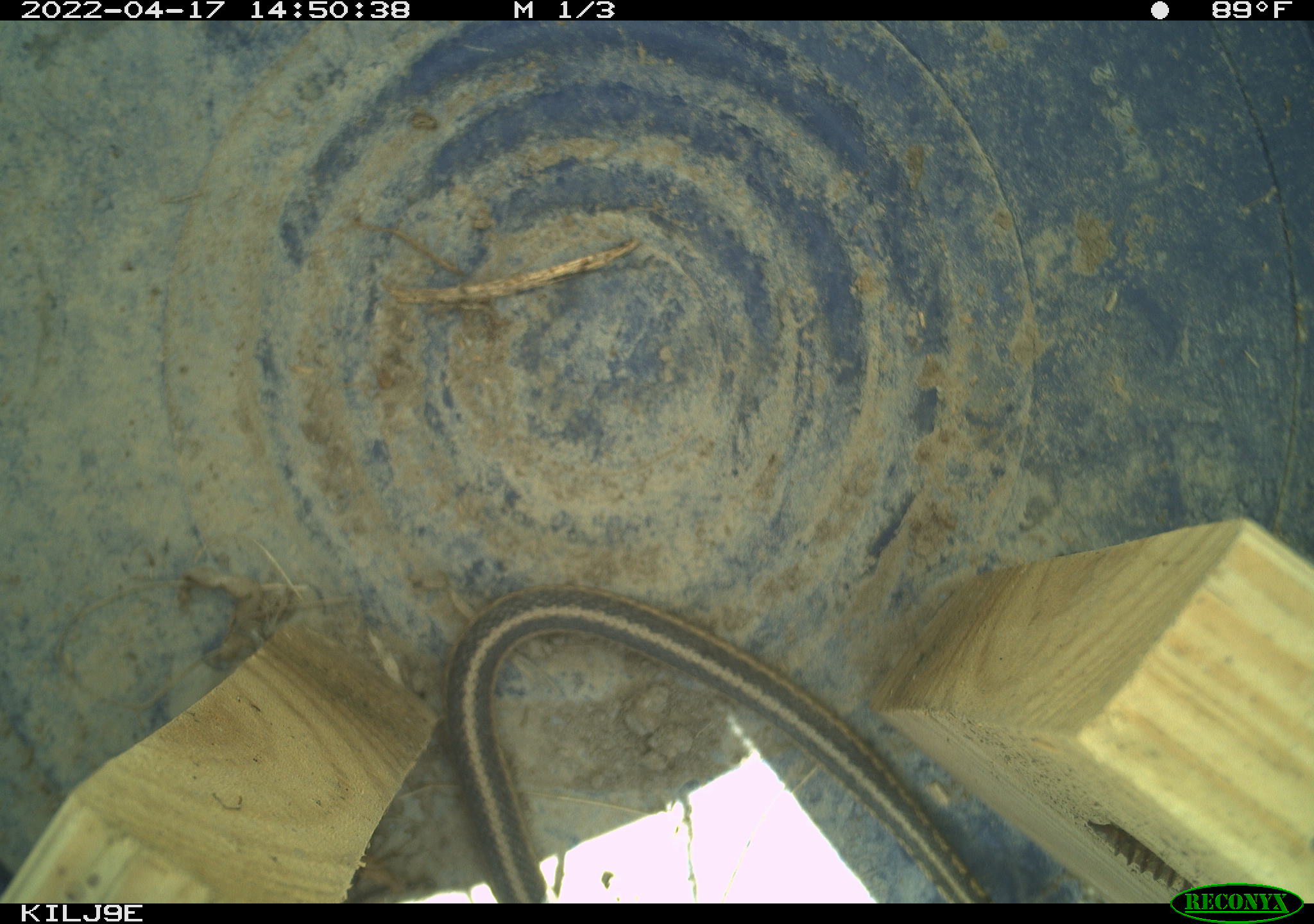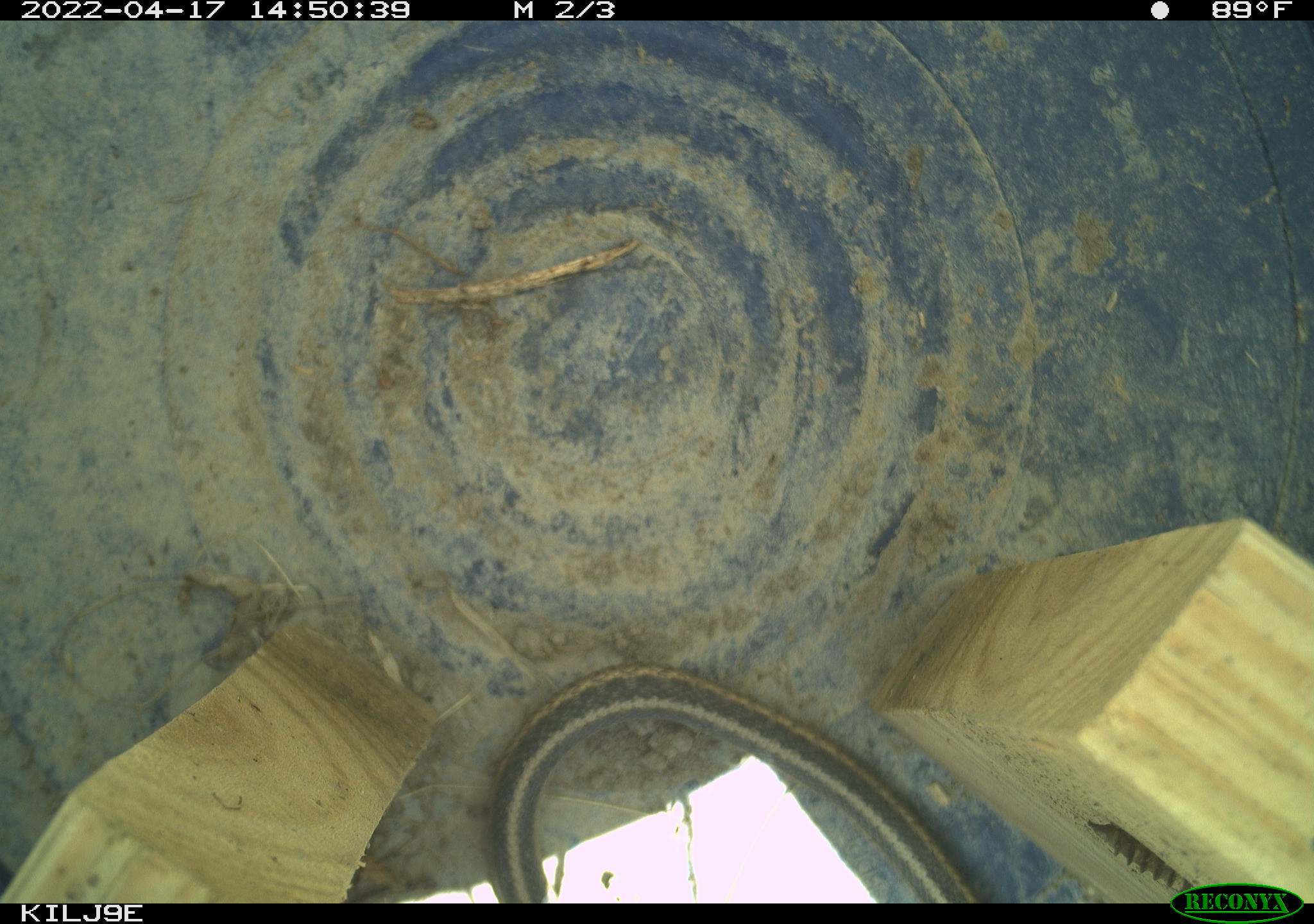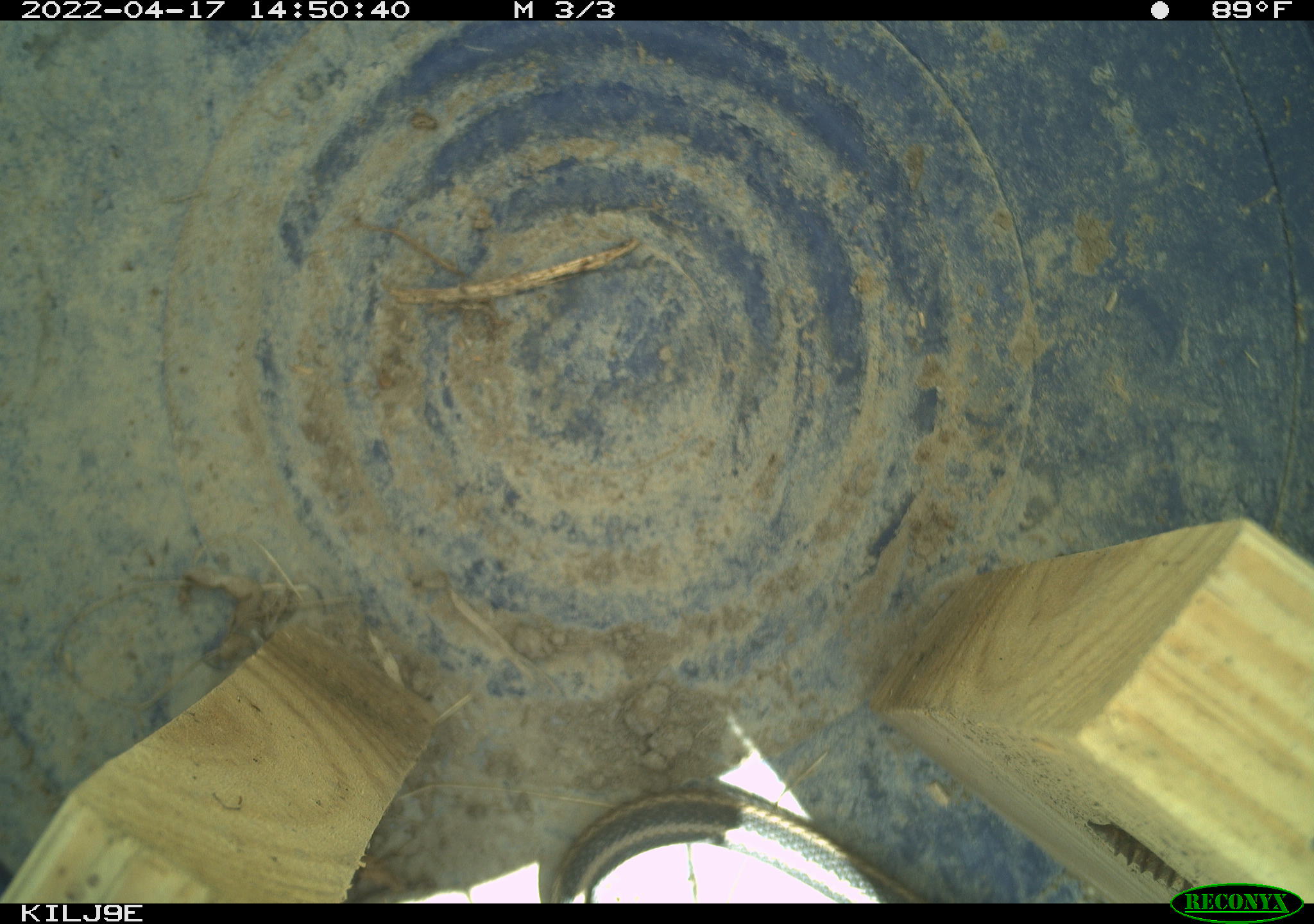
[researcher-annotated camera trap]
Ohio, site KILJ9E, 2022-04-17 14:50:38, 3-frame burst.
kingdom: Animalia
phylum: Chordata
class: Reptilia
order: Squamata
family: Colubridae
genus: Thamnophis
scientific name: Thamnophis sirtalis sirtalis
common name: eastern gartersnake